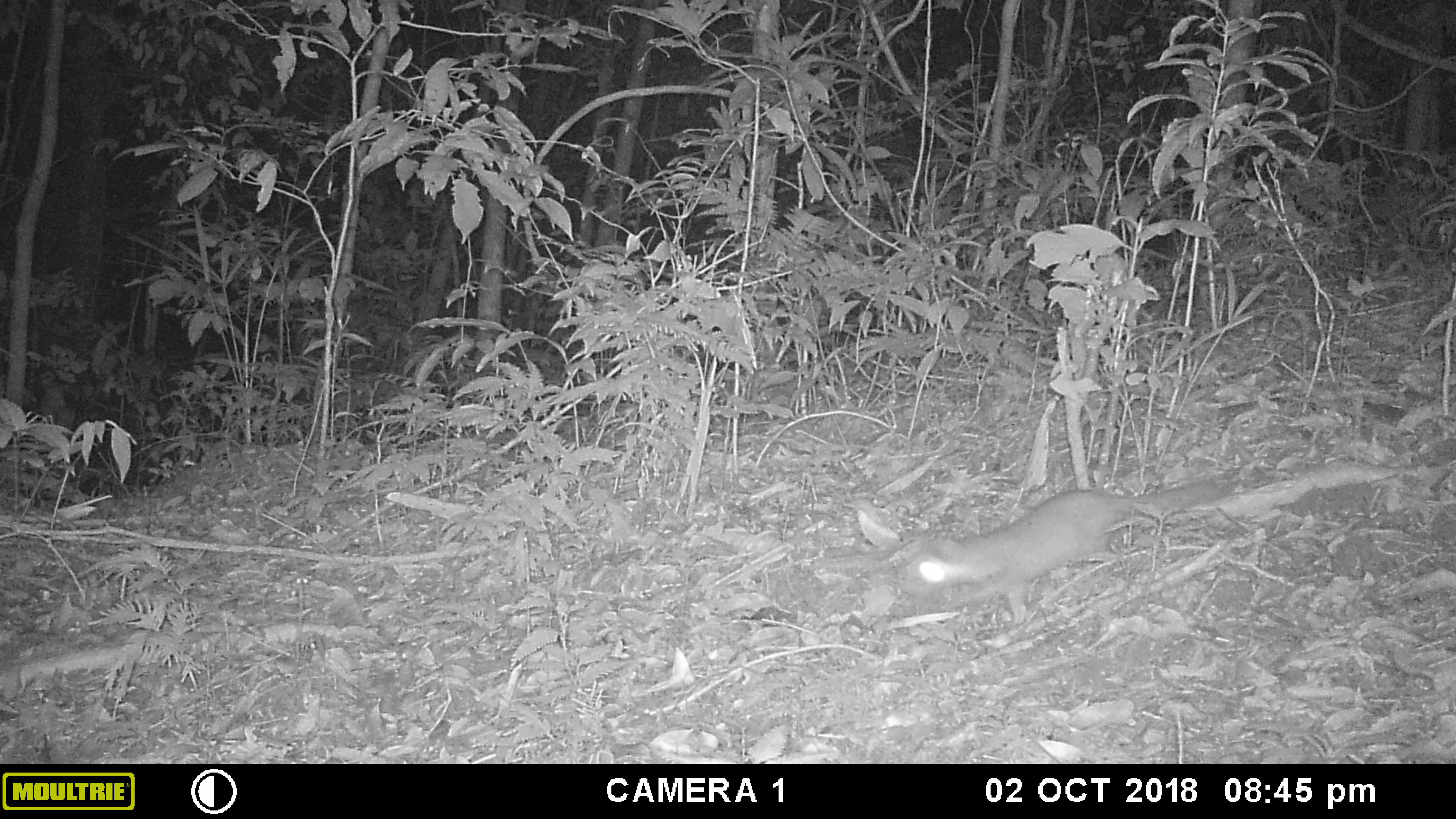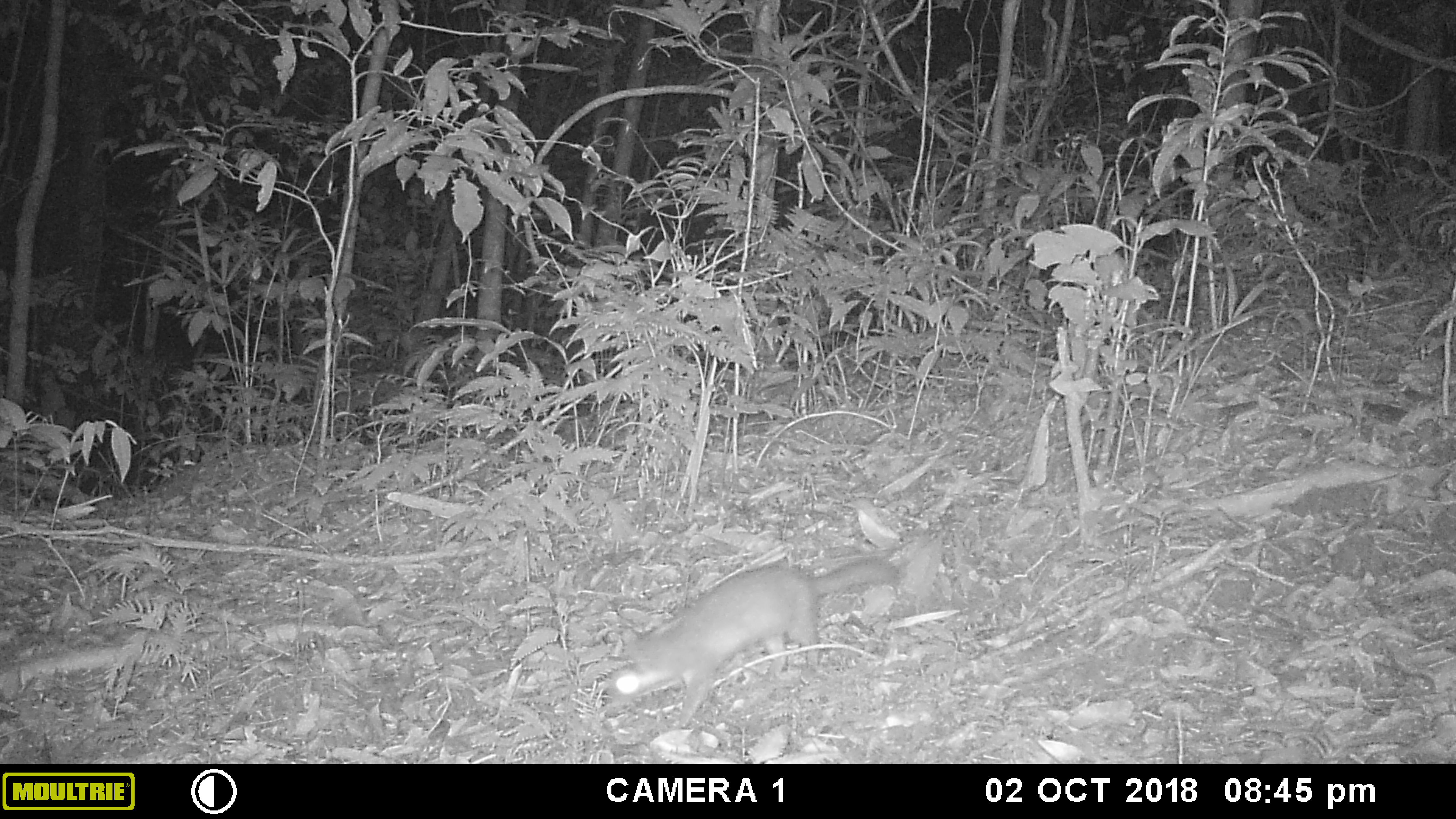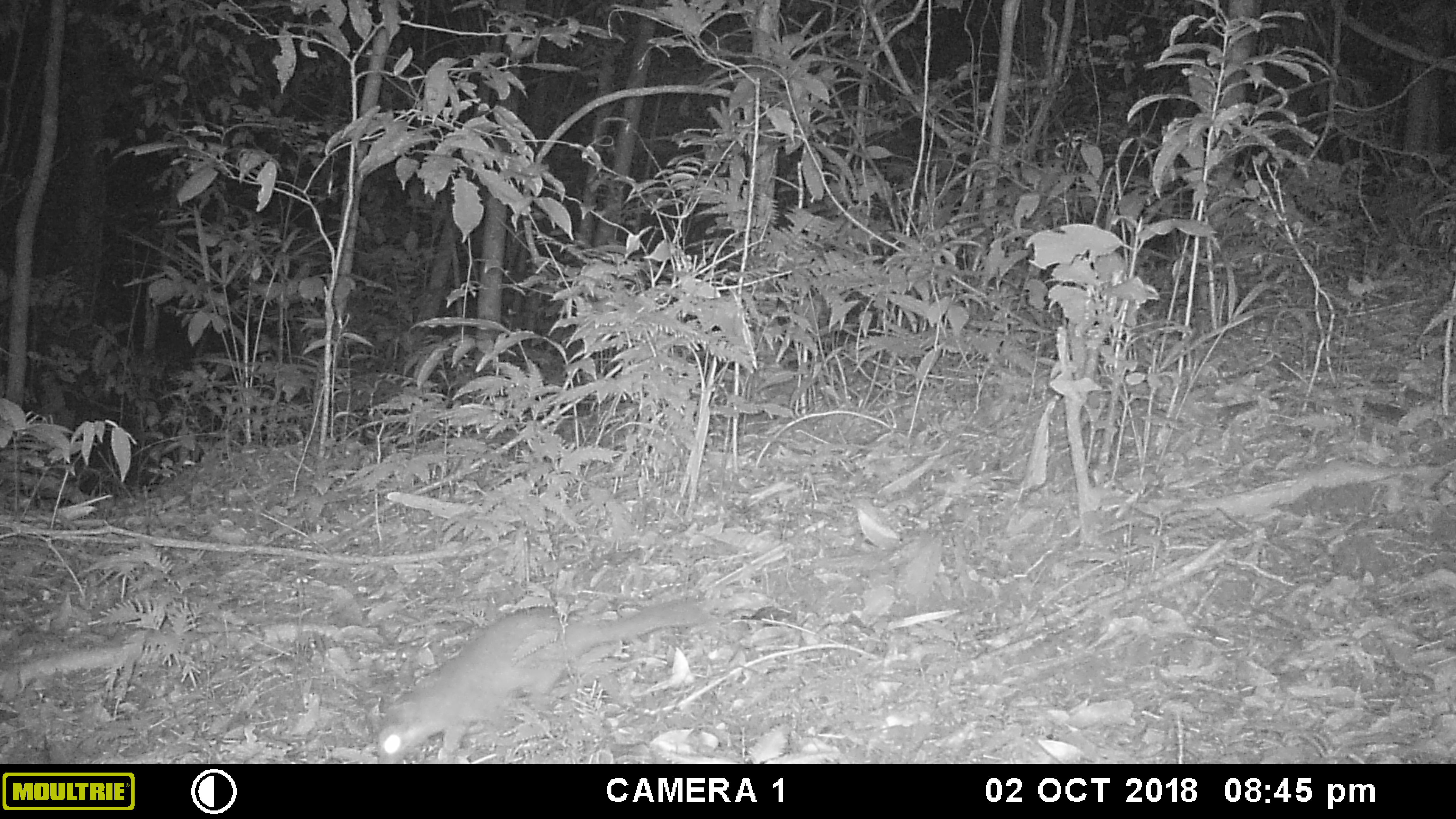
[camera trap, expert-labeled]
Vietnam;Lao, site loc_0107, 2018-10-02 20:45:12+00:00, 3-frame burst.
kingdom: Animalia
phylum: Chordata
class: Mammalia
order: Carnivora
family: Mustelidae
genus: Melogale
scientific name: Melogale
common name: ferret badger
Ferret badger (Melogale). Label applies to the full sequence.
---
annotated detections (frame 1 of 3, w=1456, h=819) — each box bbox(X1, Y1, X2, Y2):
ferret badger: bbox(904, 479, 1227, 628)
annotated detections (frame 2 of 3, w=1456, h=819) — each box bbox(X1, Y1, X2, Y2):
ferret badger: bbox(606, 555, 900, 727)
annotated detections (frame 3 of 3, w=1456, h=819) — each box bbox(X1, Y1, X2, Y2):
ferret badger: bbox(376, 600, 708, 763)